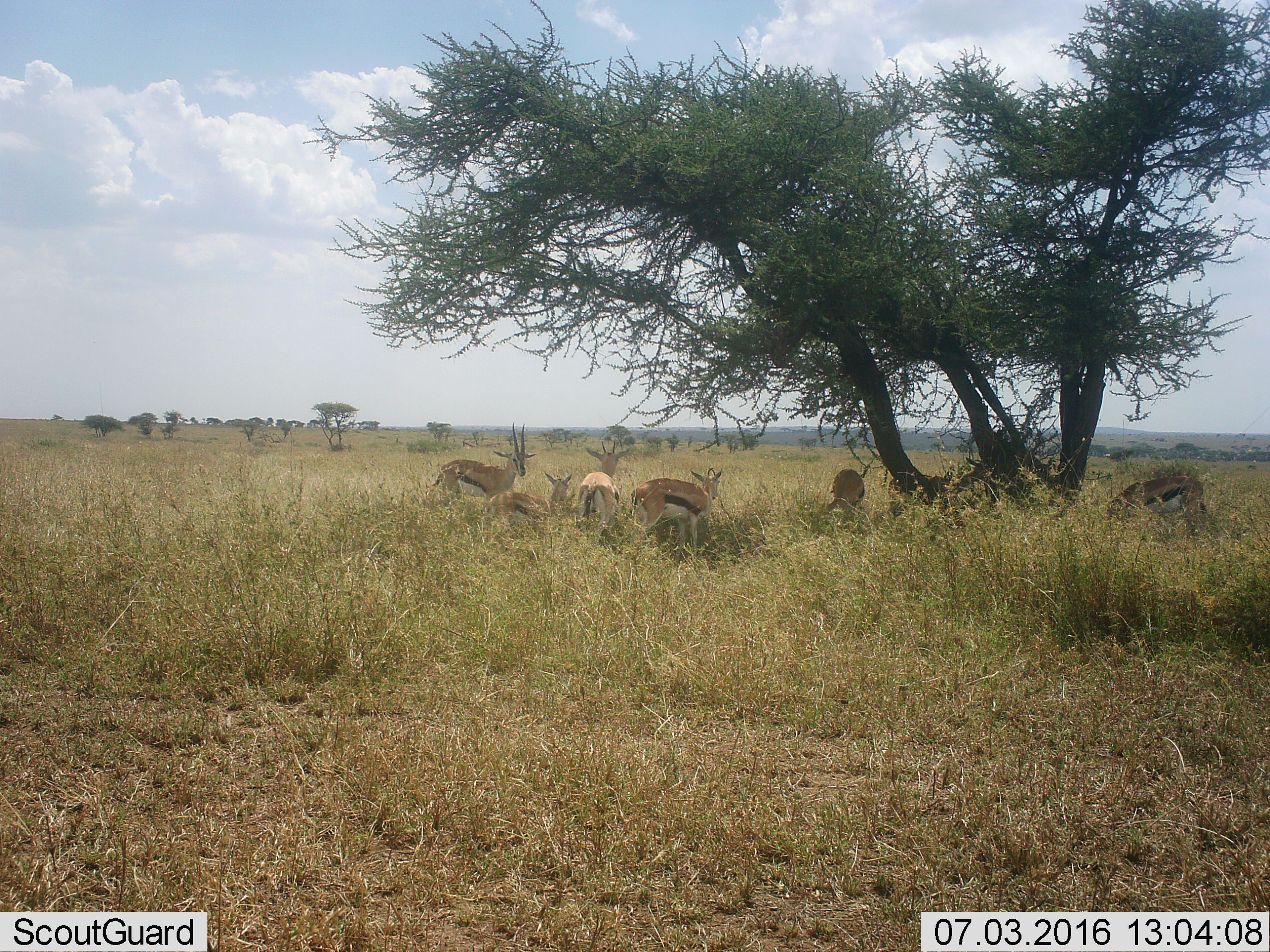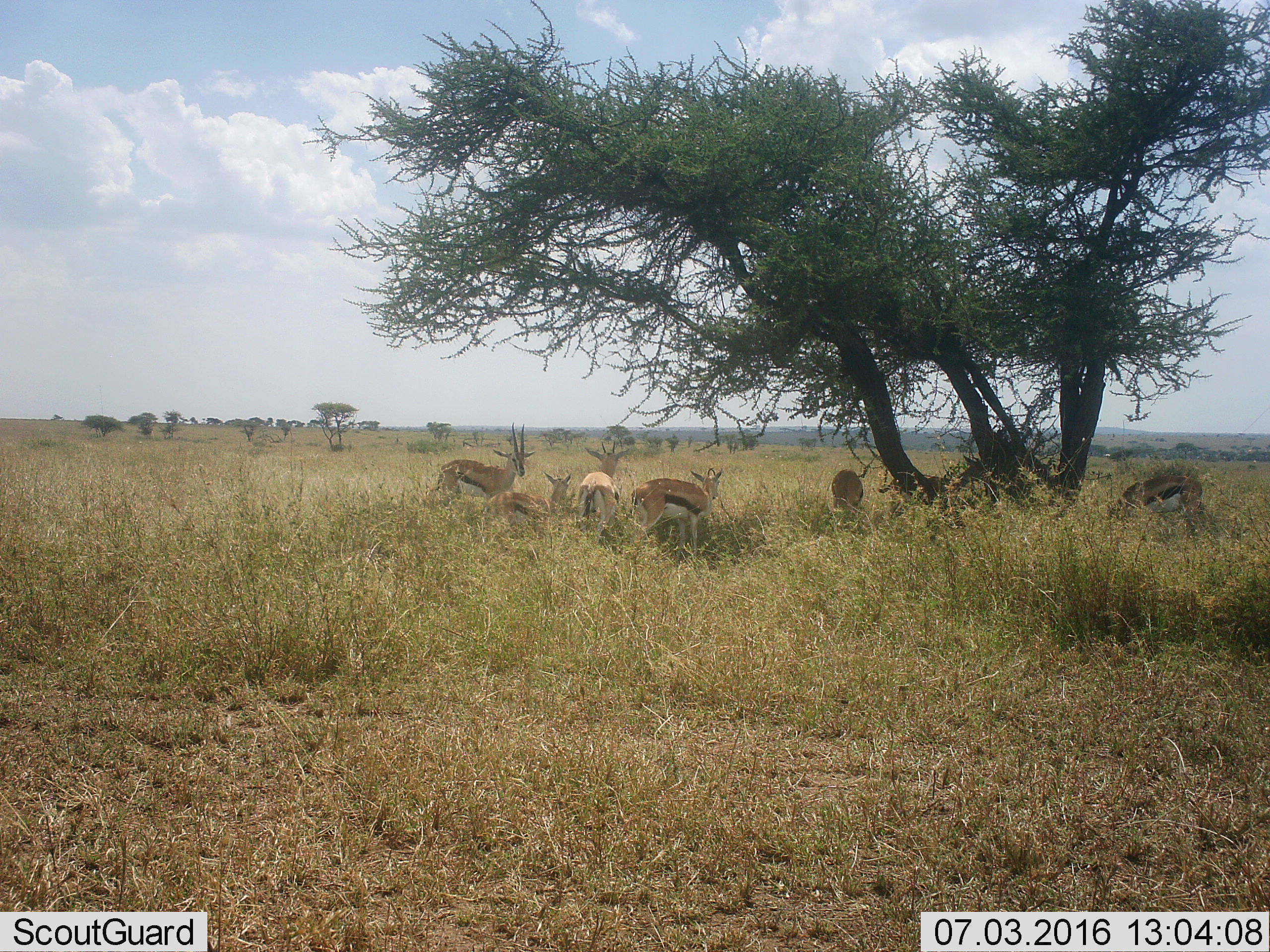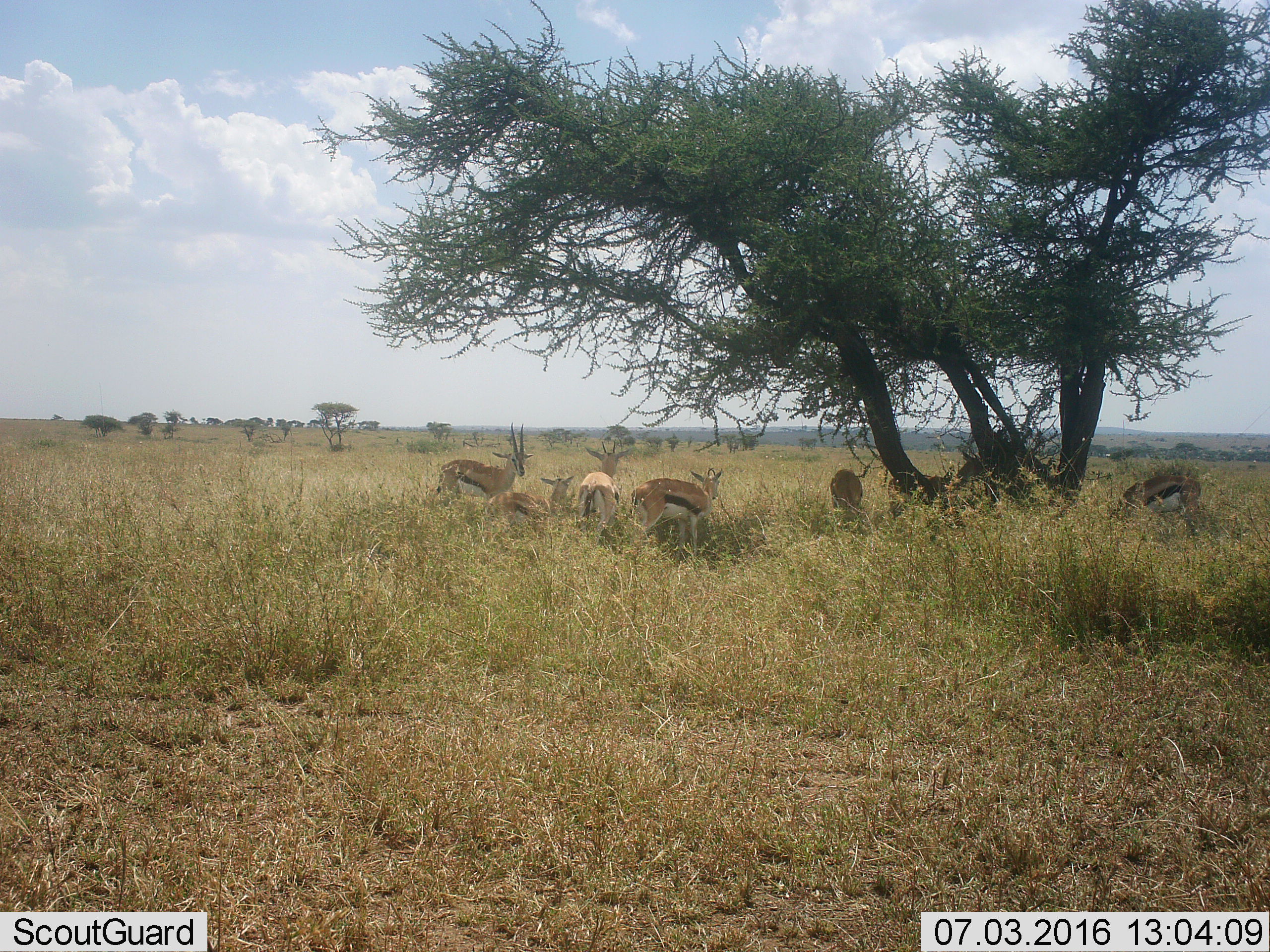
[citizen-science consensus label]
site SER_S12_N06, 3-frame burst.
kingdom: Animalia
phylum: Chordata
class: Mammalia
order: Artiodactyla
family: Bovidae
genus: Eudorcas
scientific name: Eudorcas thomsonii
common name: thomson's gazelle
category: gazellethomsons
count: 7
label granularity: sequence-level